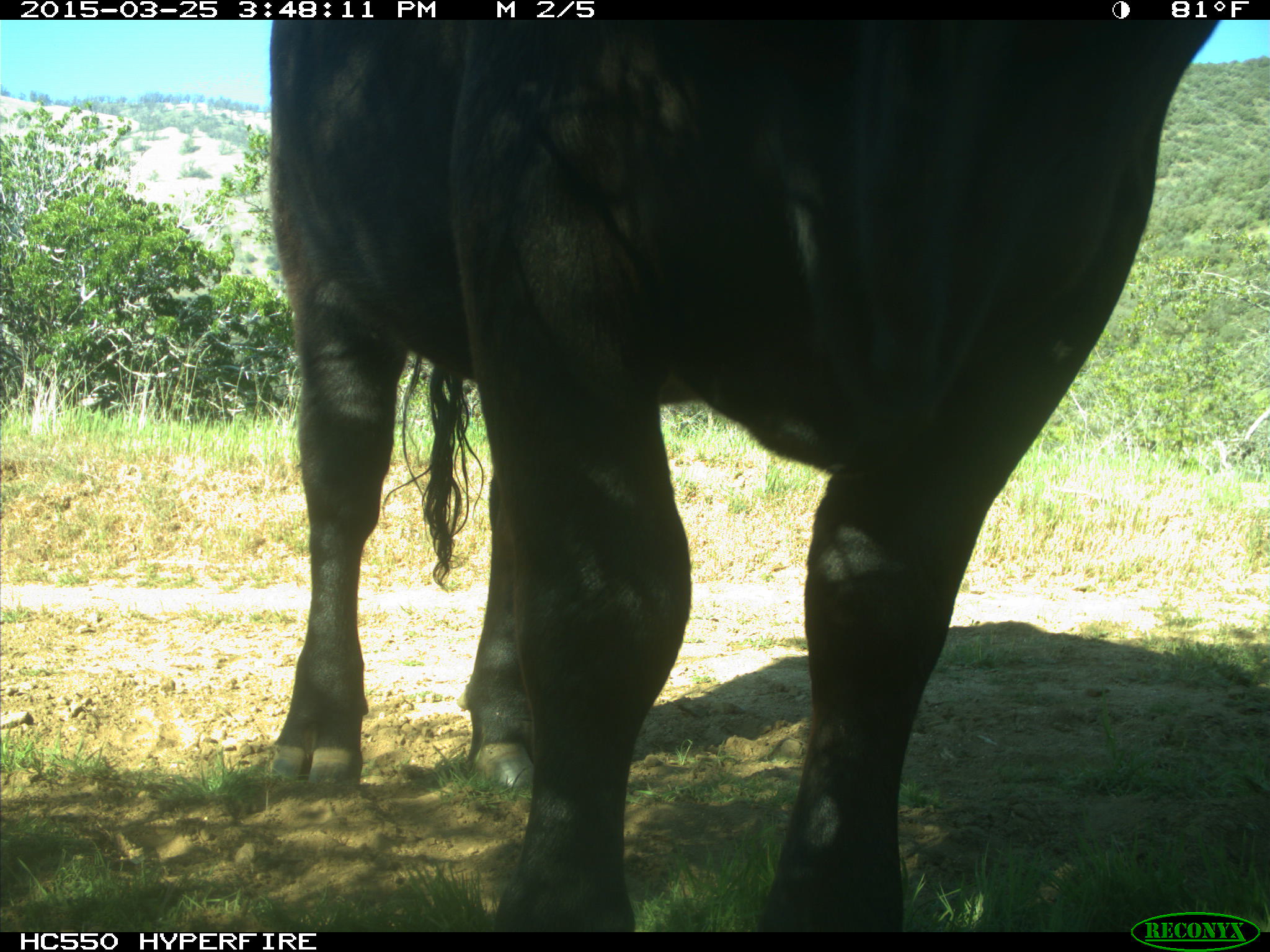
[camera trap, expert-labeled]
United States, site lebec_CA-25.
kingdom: Animalia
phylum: Chordata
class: Mammalia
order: Artiodactyla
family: Bovidae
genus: Bos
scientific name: Bos taurus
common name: domestic cow